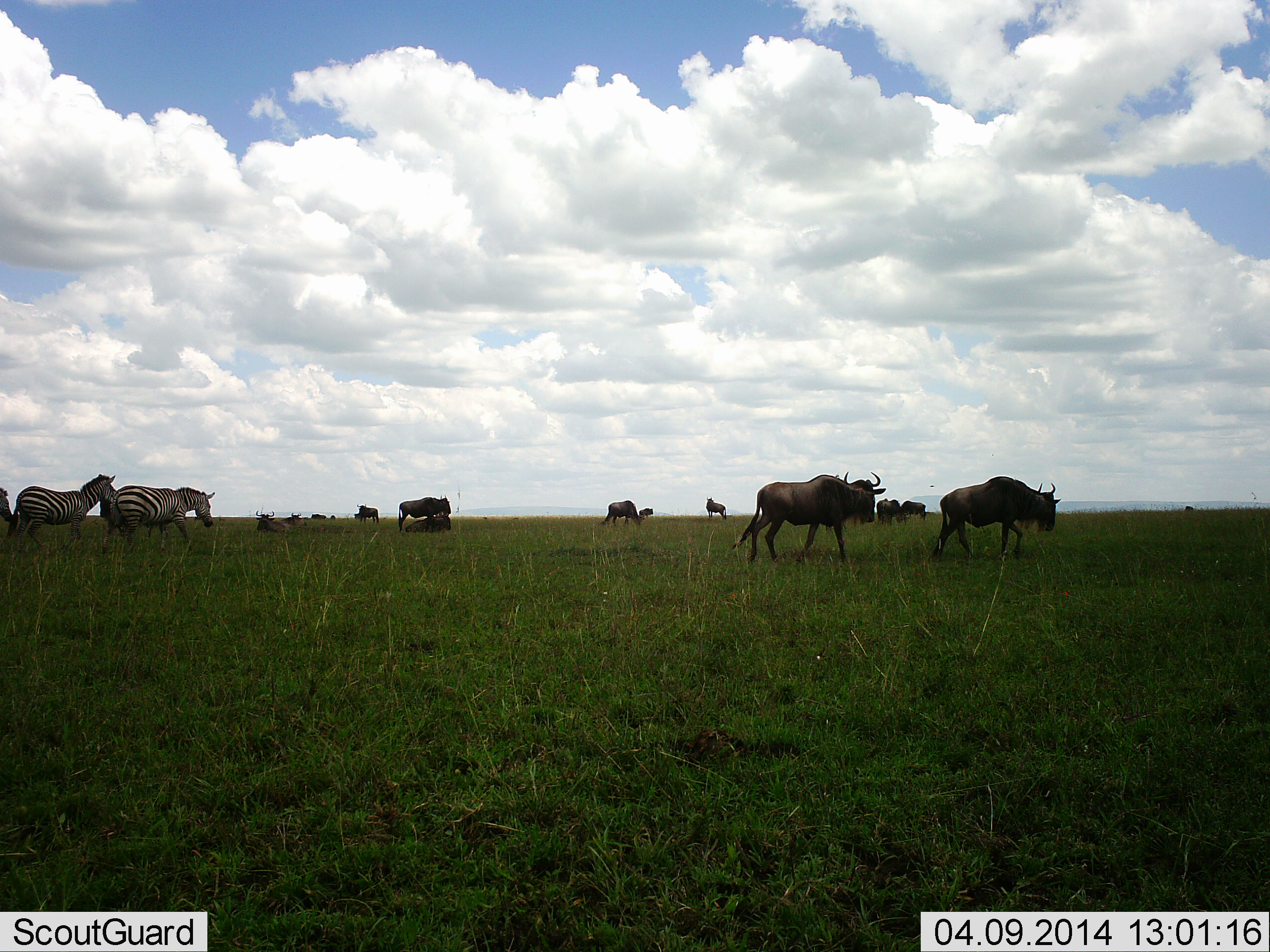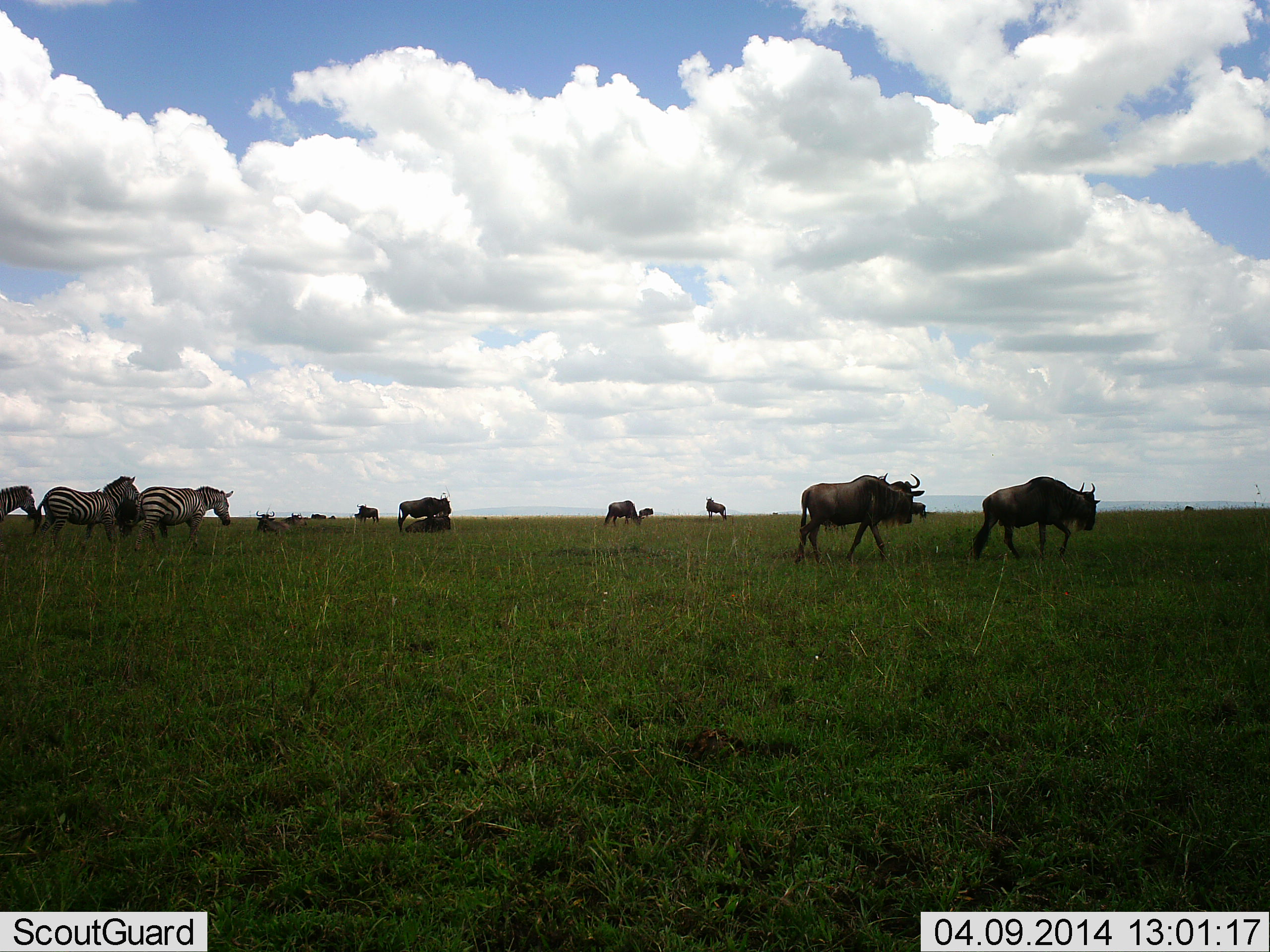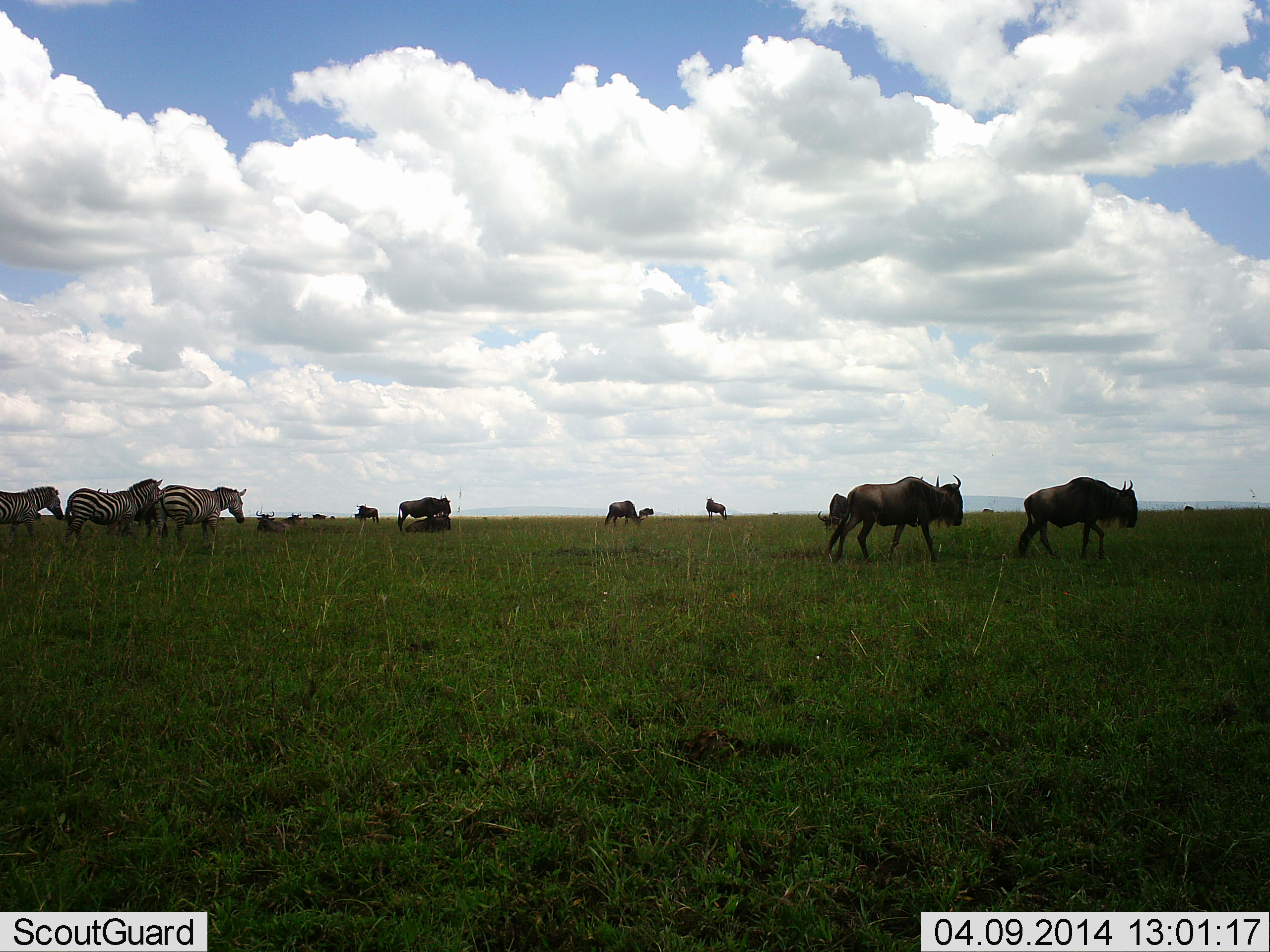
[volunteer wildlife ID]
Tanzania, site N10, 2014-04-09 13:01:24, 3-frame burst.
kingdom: Animalia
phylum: Chordata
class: Mammalia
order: Artiodactyla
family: Bovidae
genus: Connochaetes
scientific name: Connochaetes taurinus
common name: blue wildebeest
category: wildebeest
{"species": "wildebeest (blue wildebeest) (Connochaetes taurinus)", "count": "10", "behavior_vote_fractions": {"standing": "36%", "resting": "55%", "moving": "100%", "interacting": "0%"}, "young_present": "0%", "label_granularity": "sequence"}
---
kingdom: Animalia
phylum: Chordata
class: Mammalia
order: Perissodactyla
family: Equidae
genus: Equus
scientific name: Equus quagga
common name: plains zebra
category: zebra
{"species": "zebra (plains zebra) (Equus quagga)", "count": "3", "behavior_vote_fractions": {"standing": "0%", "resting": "0%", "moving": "100%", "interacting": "0%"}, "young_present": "0%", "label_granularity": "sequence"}